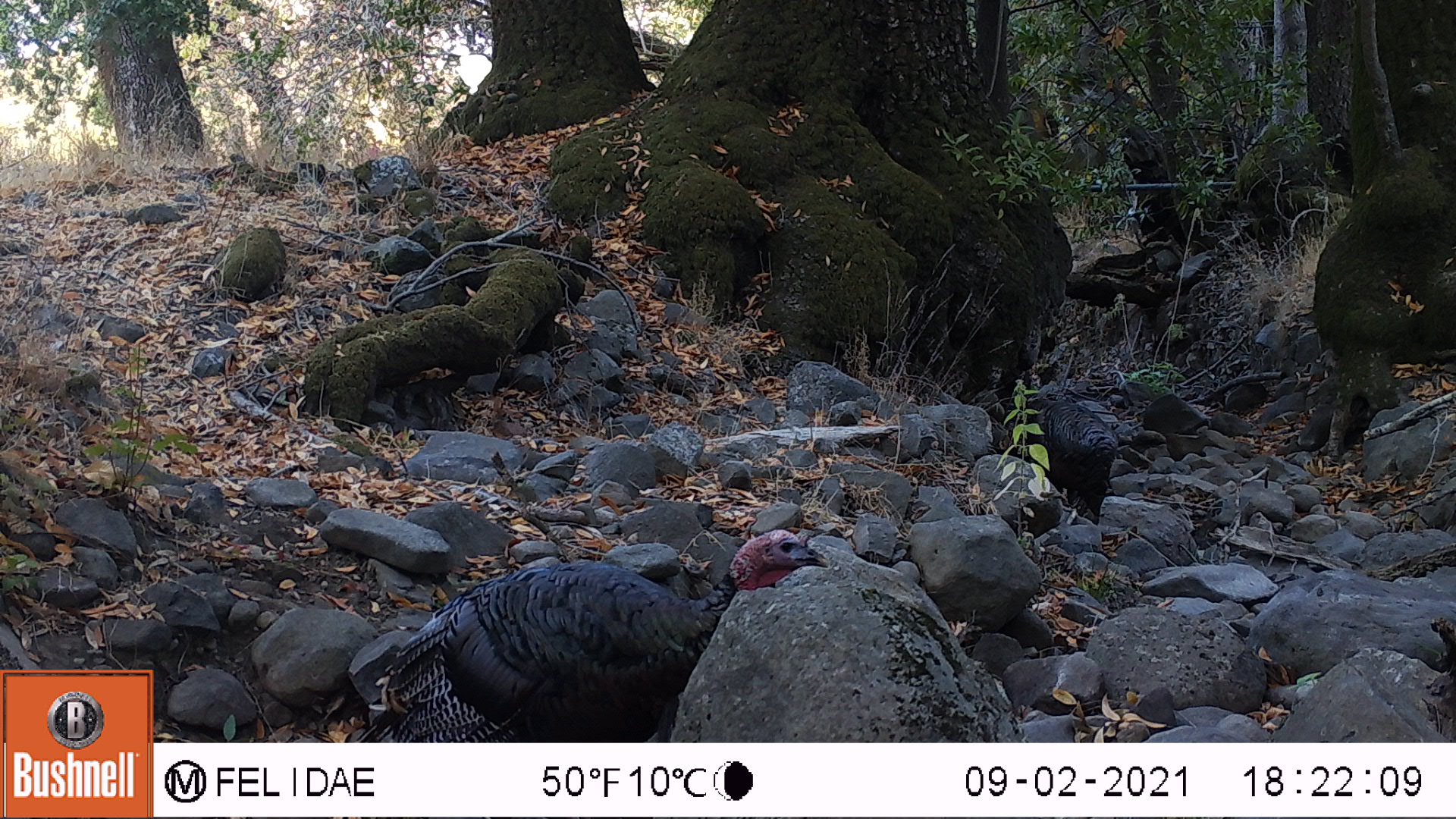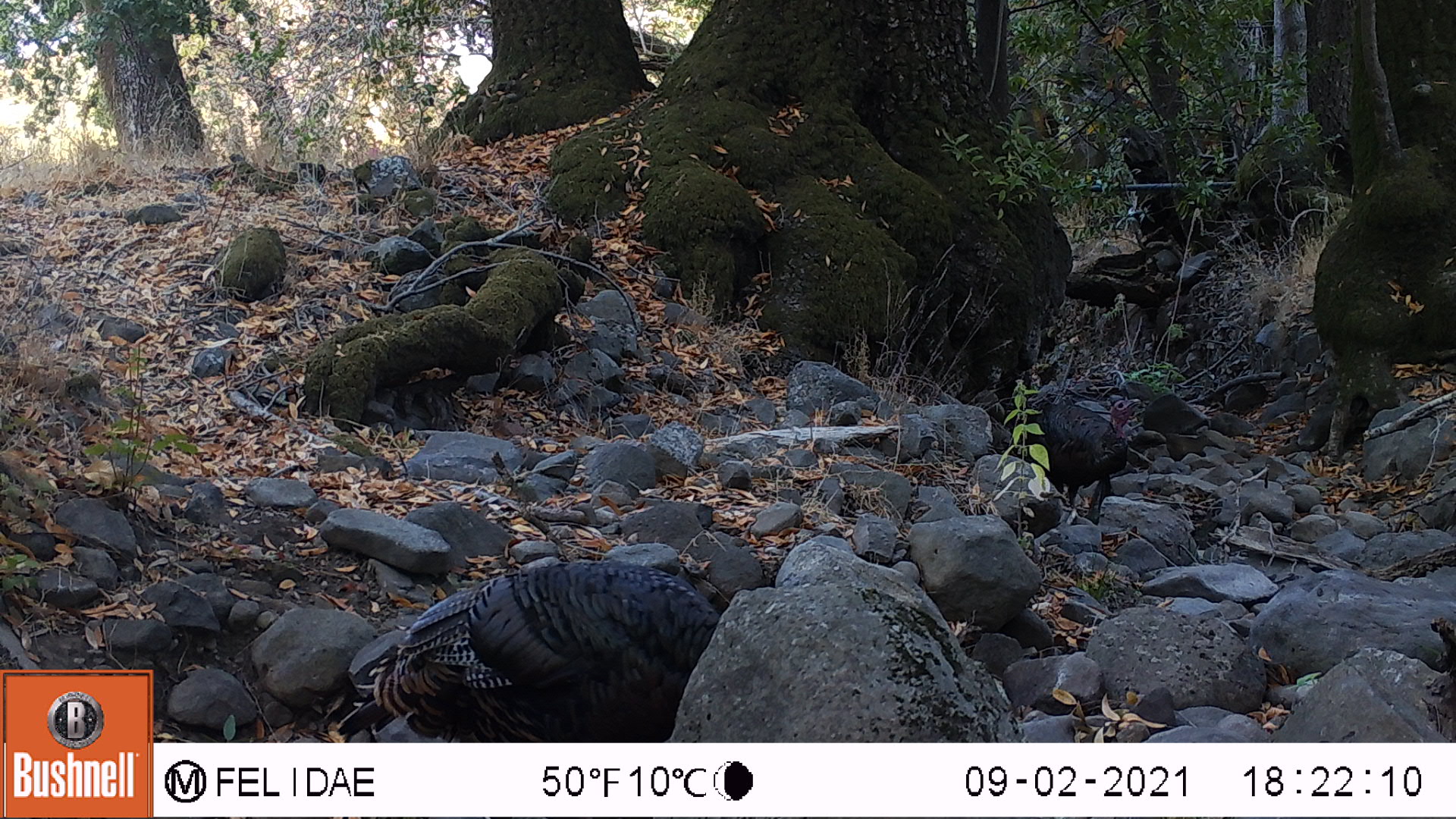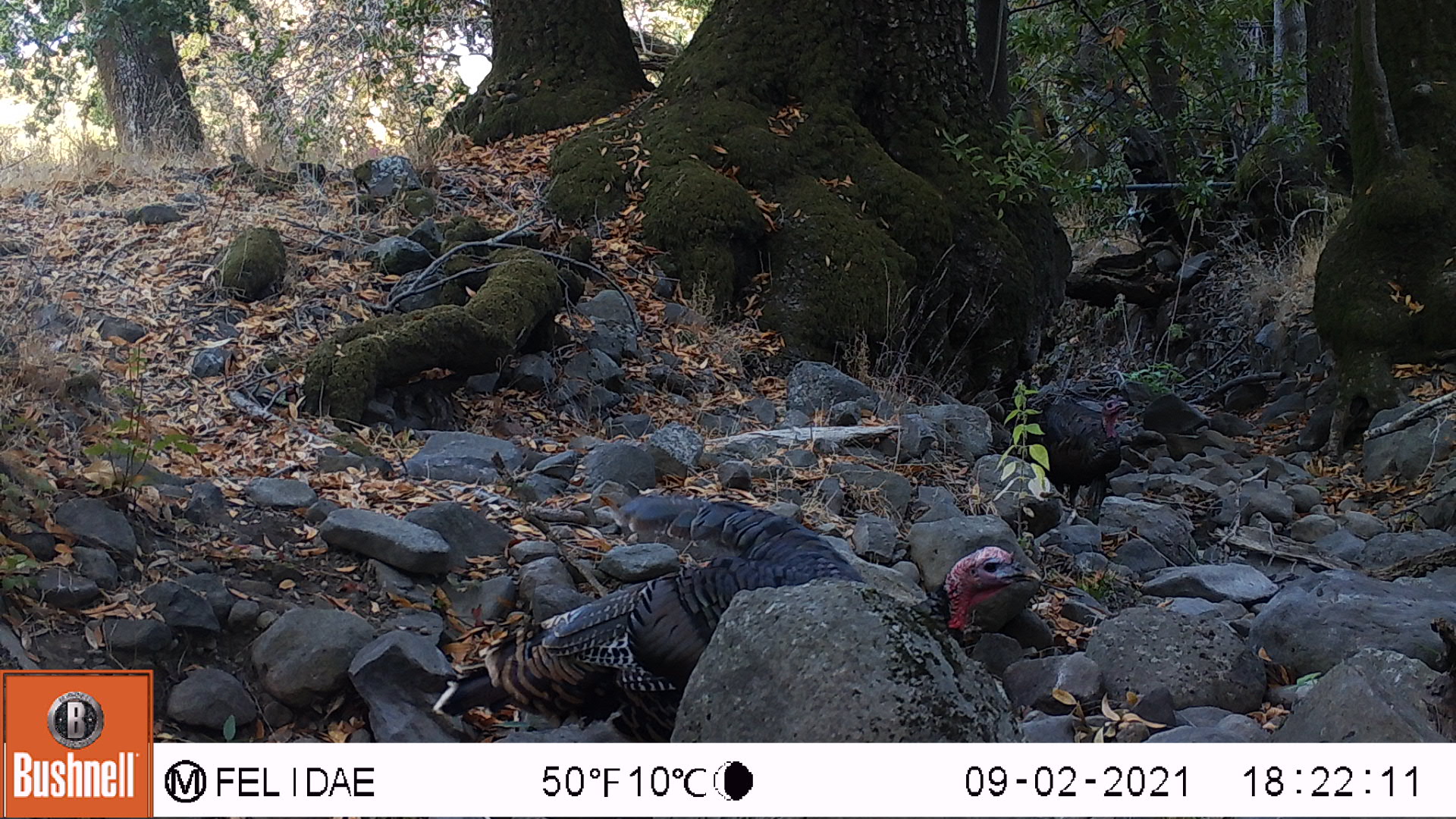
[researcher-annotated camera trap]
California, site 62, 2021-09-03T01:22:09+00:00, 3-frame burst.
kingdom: Animalia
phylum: Chordata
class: Aves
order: Galliformes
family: Phasianidae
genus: Meleagris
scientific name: Meleagris gallopavo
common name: turkey